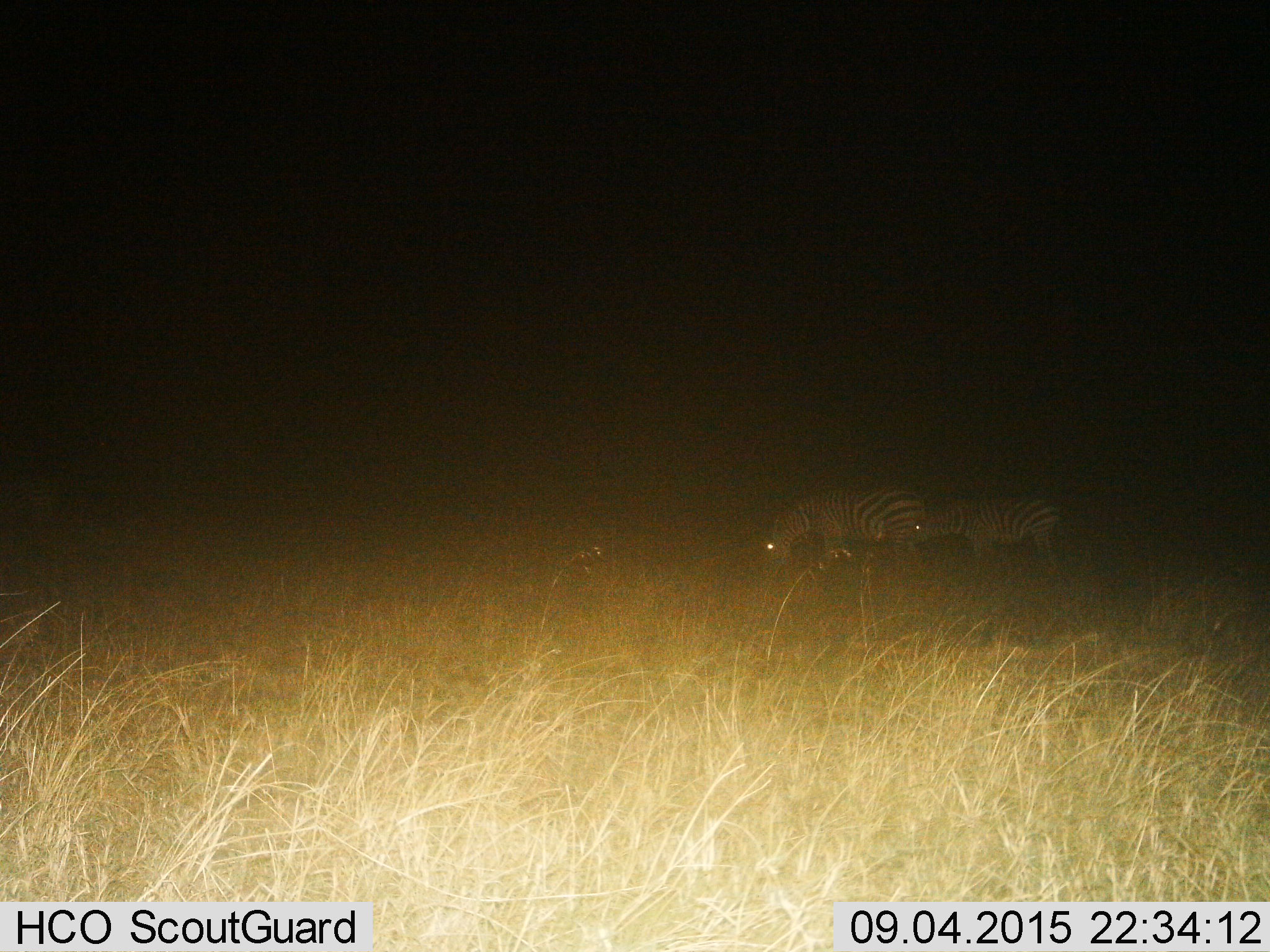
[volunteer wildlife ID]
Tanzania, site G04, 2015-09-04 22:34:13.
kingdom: Animalia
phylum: Chordata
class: Mammalia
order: Perissodactyla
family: Equidae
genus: Equus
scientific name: Equus quagga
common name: plains zebra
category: zebra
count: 2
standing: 33%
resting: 0%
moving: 0%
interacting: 0%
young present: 0%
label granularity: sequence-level